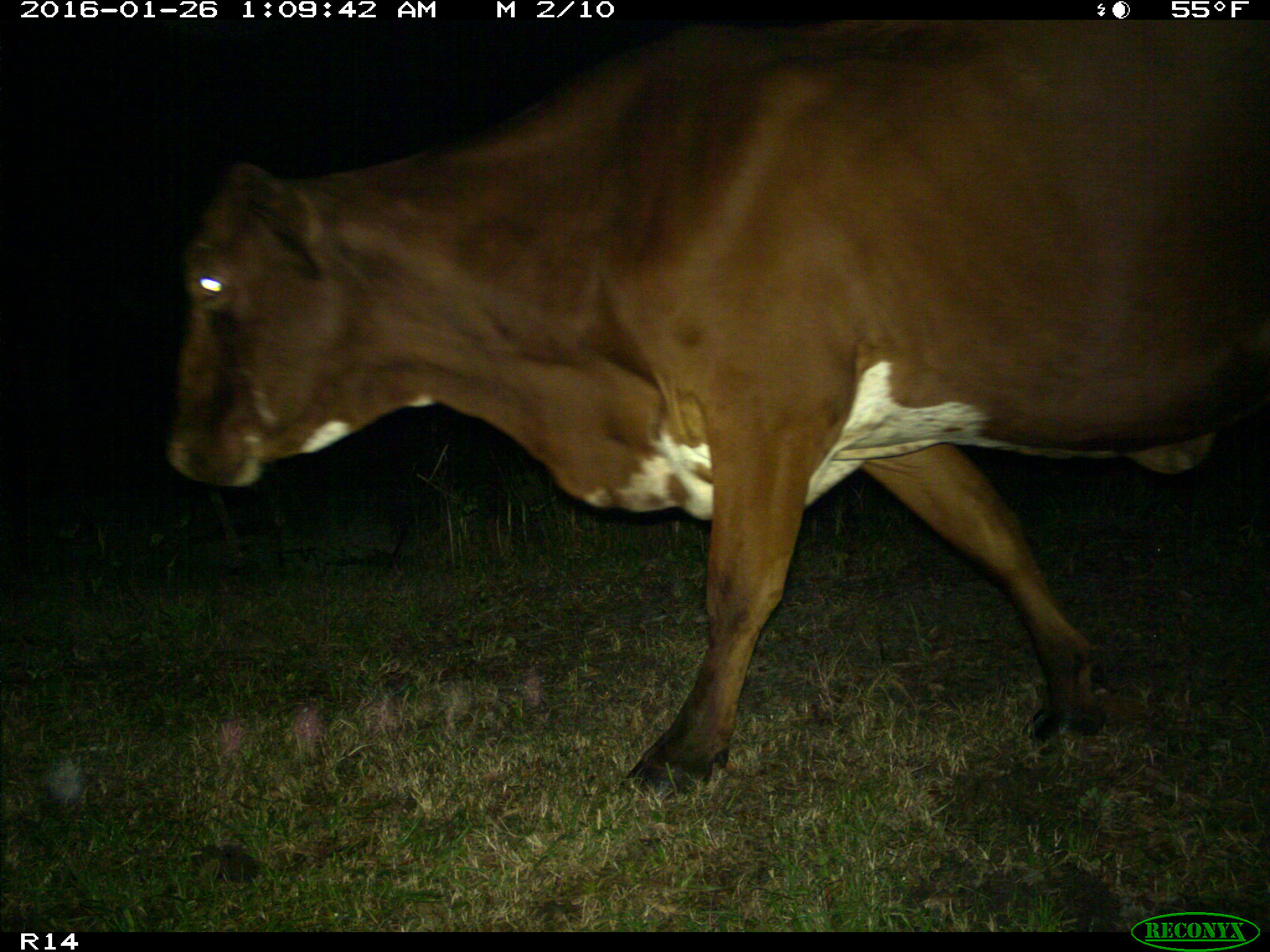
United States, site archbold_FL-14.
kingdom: Animalia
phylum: Chordata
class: Mammalia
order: Artiodactyla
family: Bovidae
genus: Bos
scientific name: Bos taurus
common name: domestic cow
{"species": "Bos taurus (domestic cow)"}